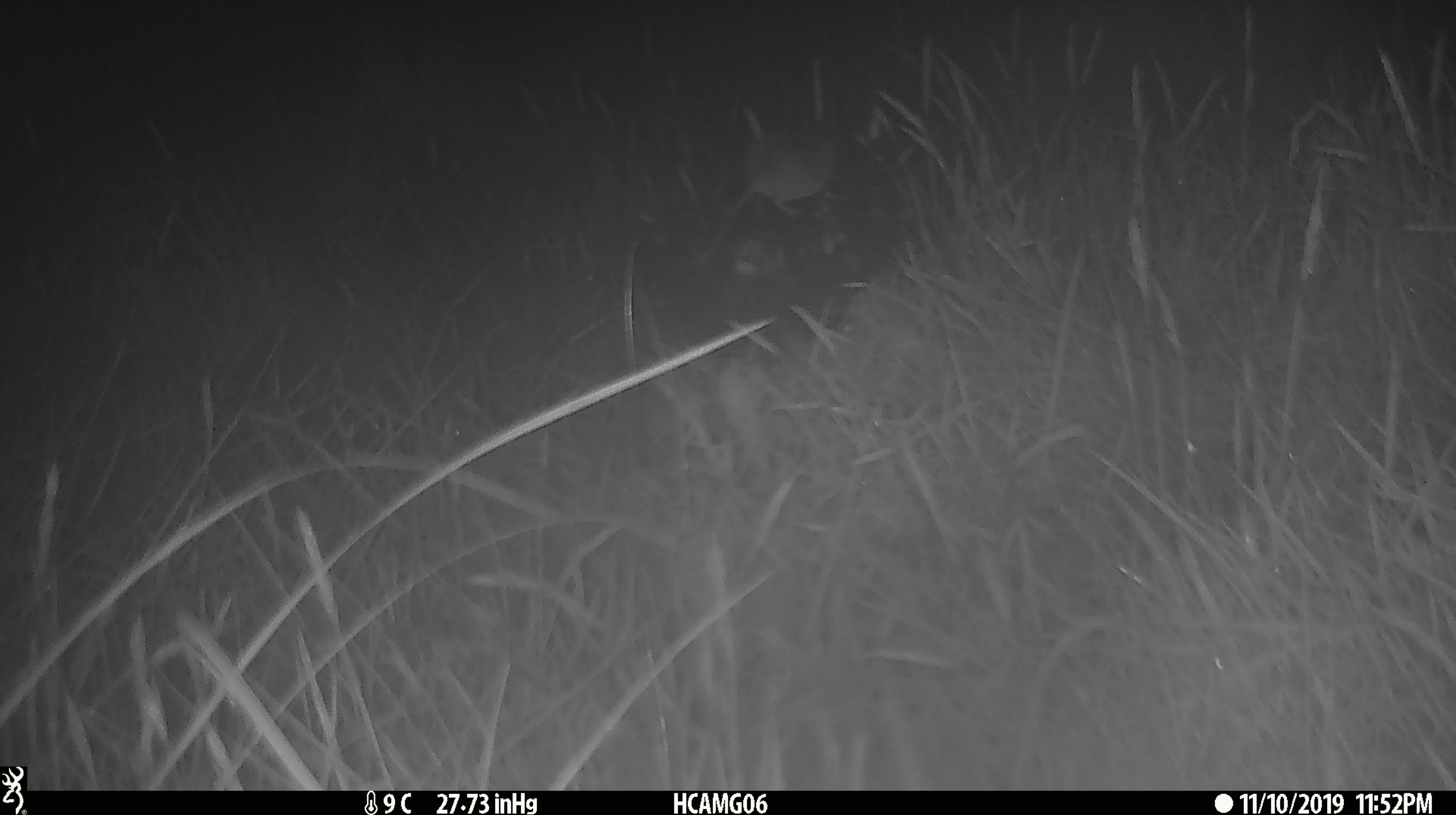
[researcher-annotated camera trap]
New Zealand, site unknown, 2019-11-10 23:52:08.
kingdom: Animalia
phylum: Chordata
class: Mammalia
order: Rodentia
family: Muridae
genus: Mus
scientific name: Mus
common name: mouse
Mouse (Mus).